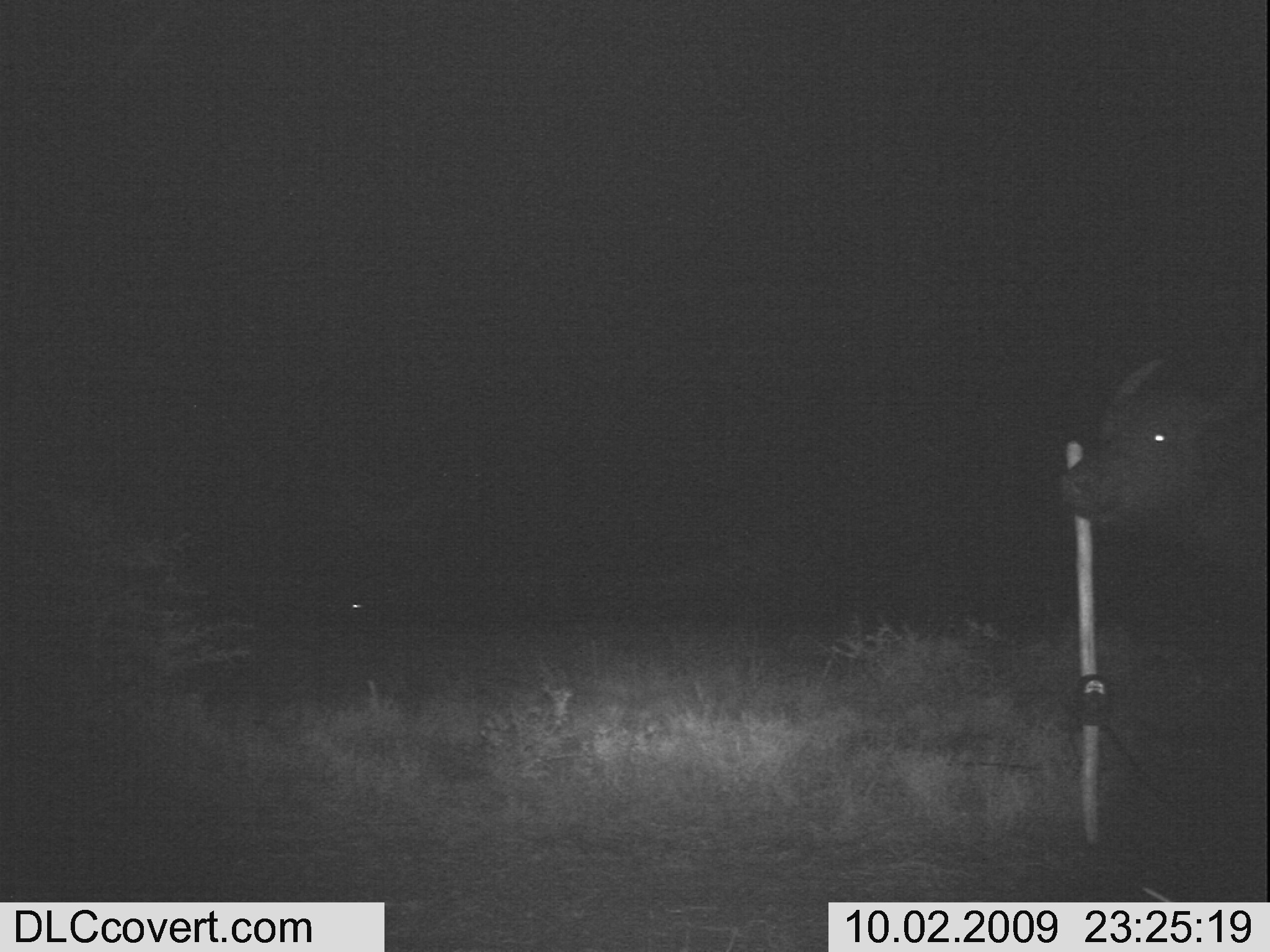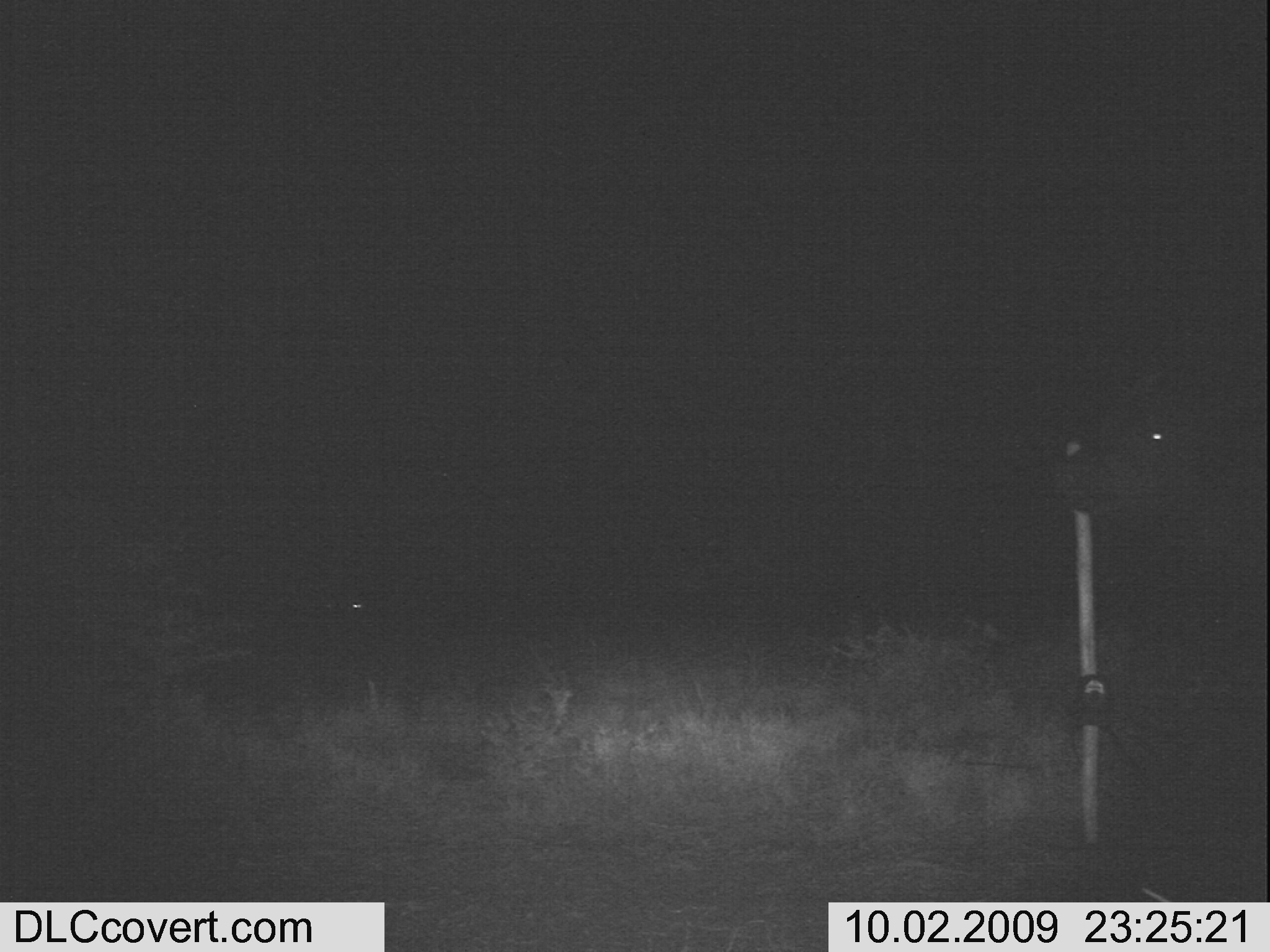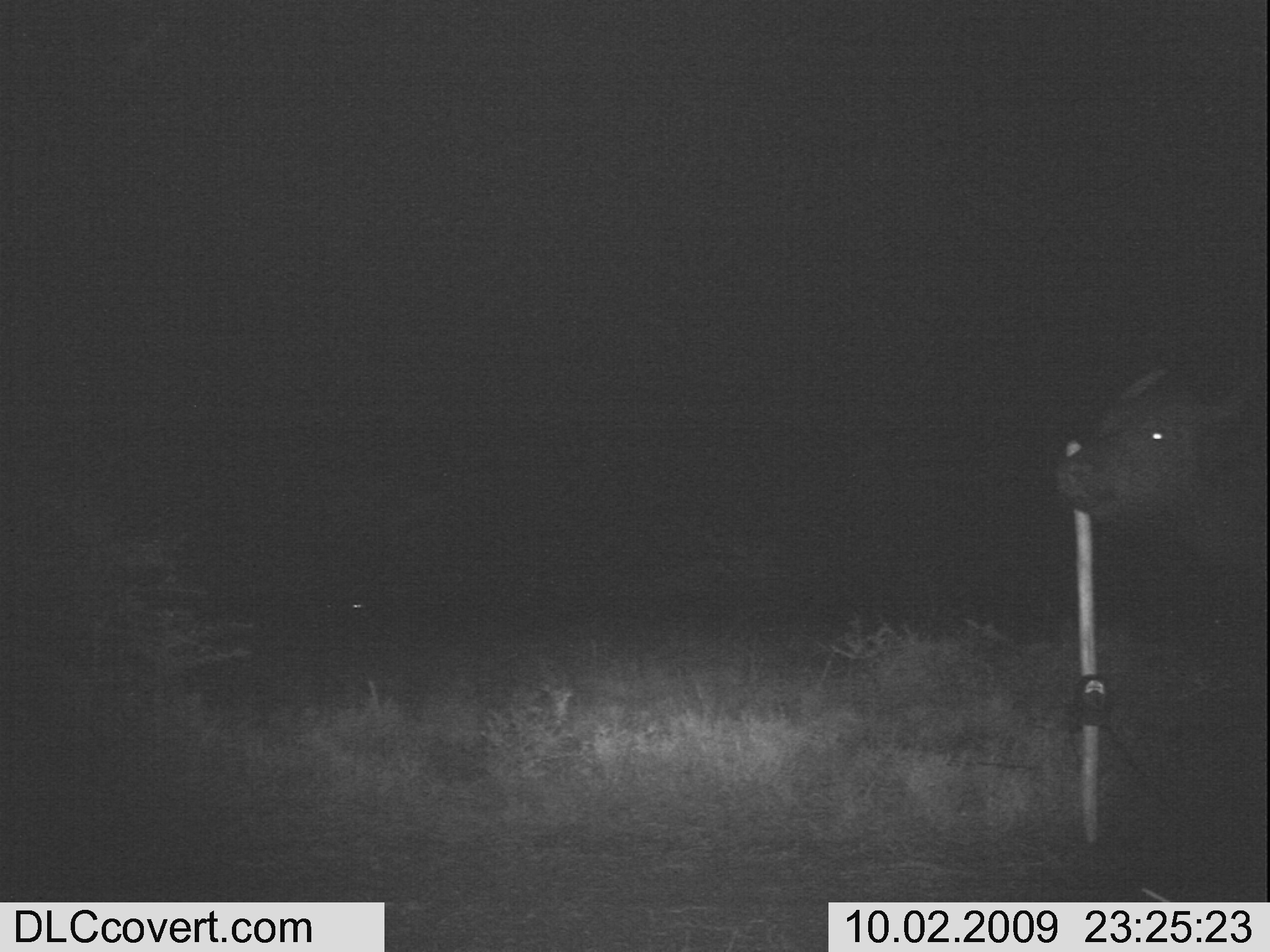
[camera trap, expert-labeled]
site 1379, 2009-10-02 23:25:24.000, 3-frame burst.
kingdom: Animalia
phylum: Chordata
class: Mammalia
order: Artiodactyla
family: Bovidae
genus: Syncerus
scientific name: Syncerus caffer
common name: african buffalo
Syncerus caffer (african buffalo), count 1.